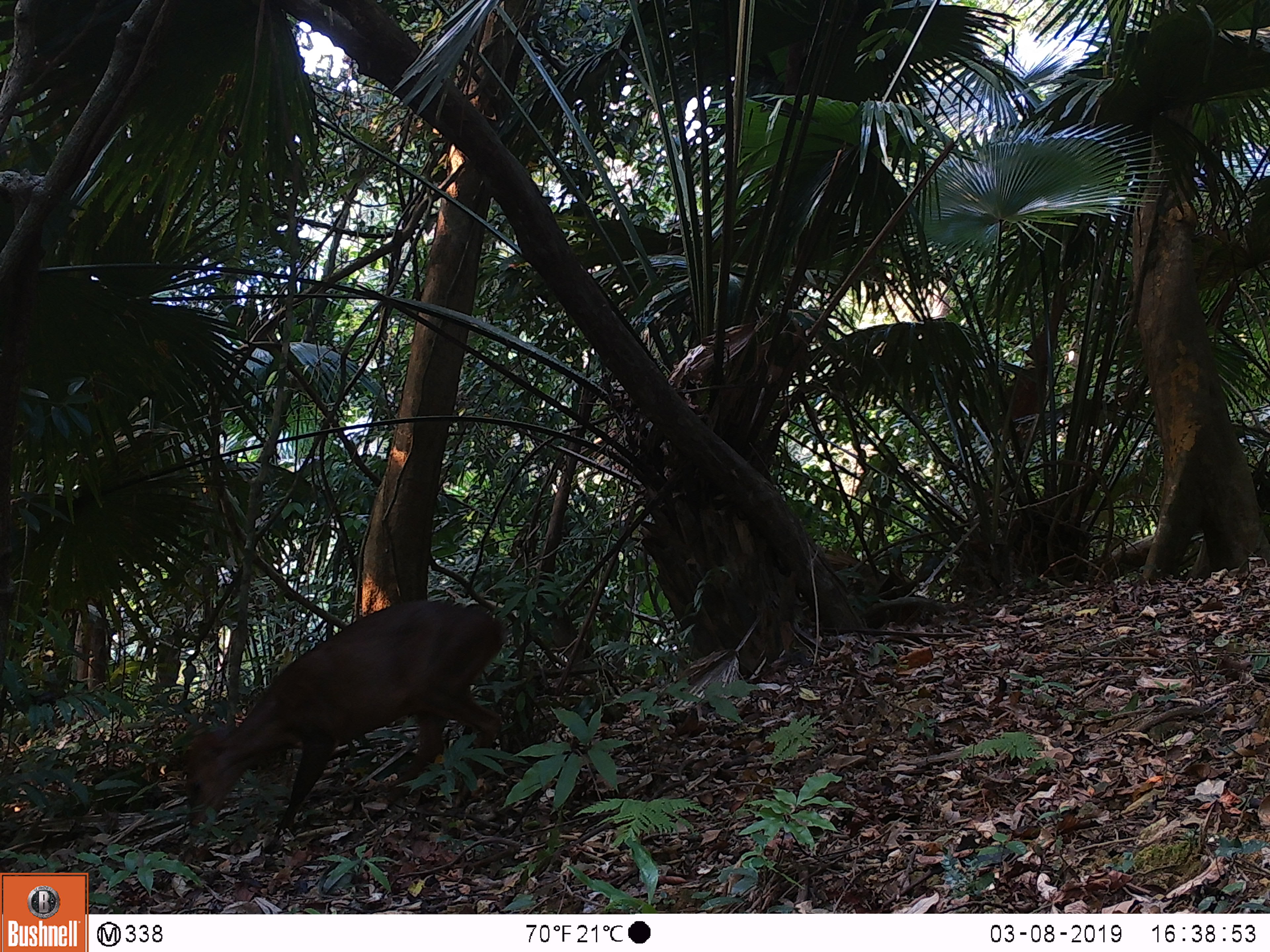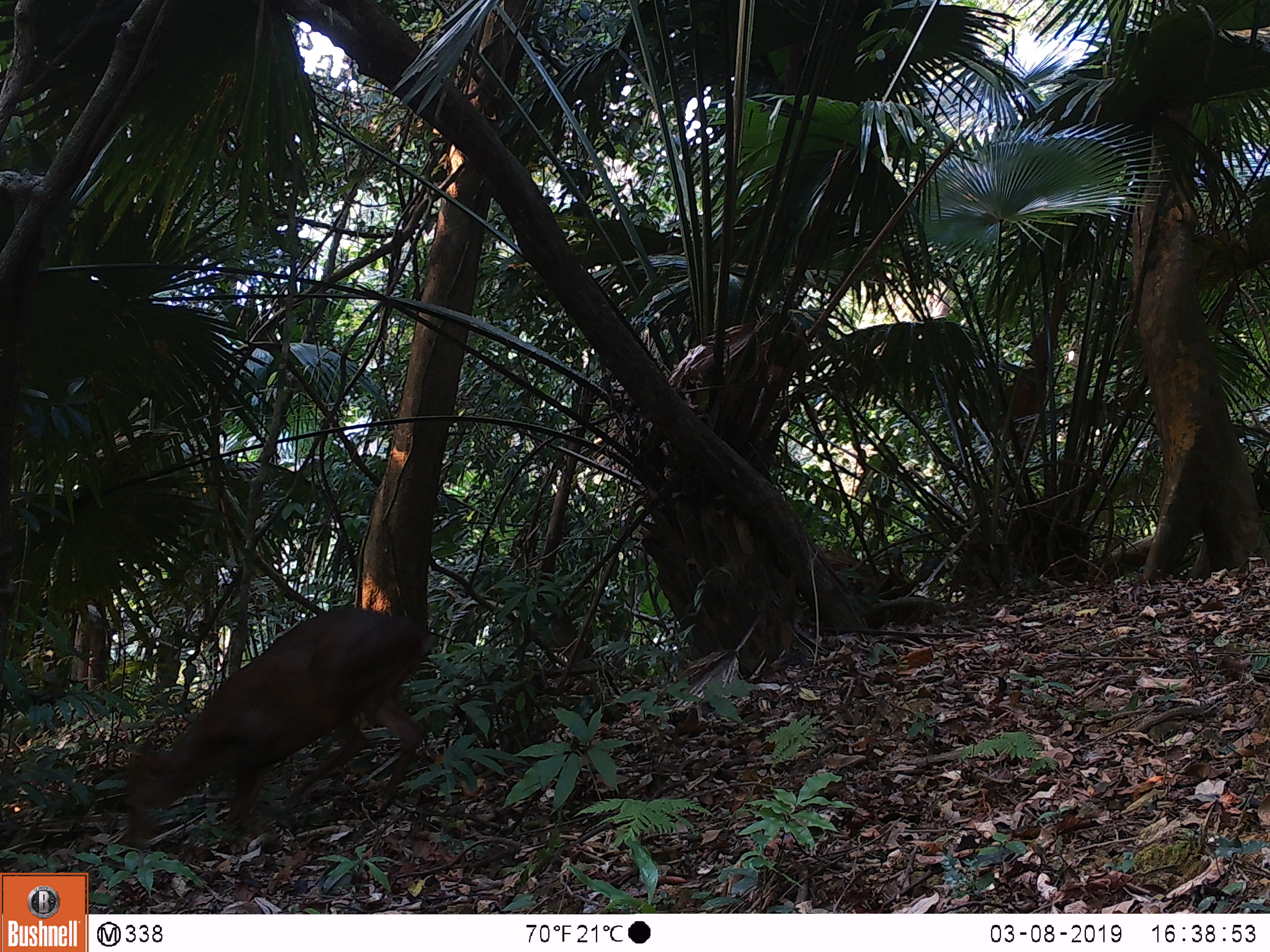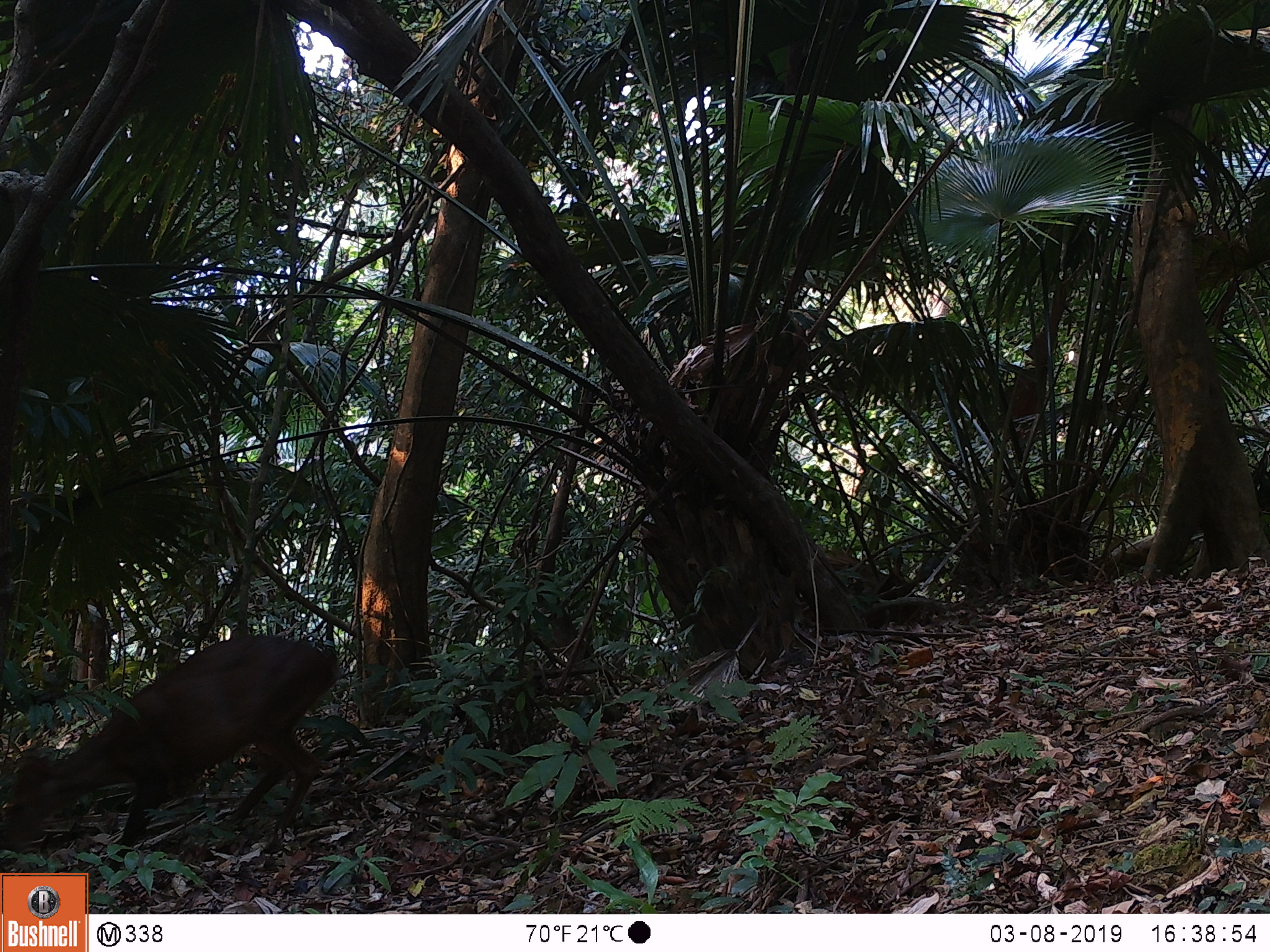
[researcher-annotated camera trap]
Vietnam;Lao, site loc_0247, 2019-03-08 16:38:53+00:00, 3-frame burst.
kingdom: Animalia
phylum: Chordata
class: Mammalia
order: Artiodactyla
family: Cervidae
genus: Muntiacus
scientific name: Muntiacus vuquangensis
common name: large-antlered muntjac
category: large antlered muntjac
Large antlered muntjac (large-antlered muntjac) (Muntiacus vuquangensis). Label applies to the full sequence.